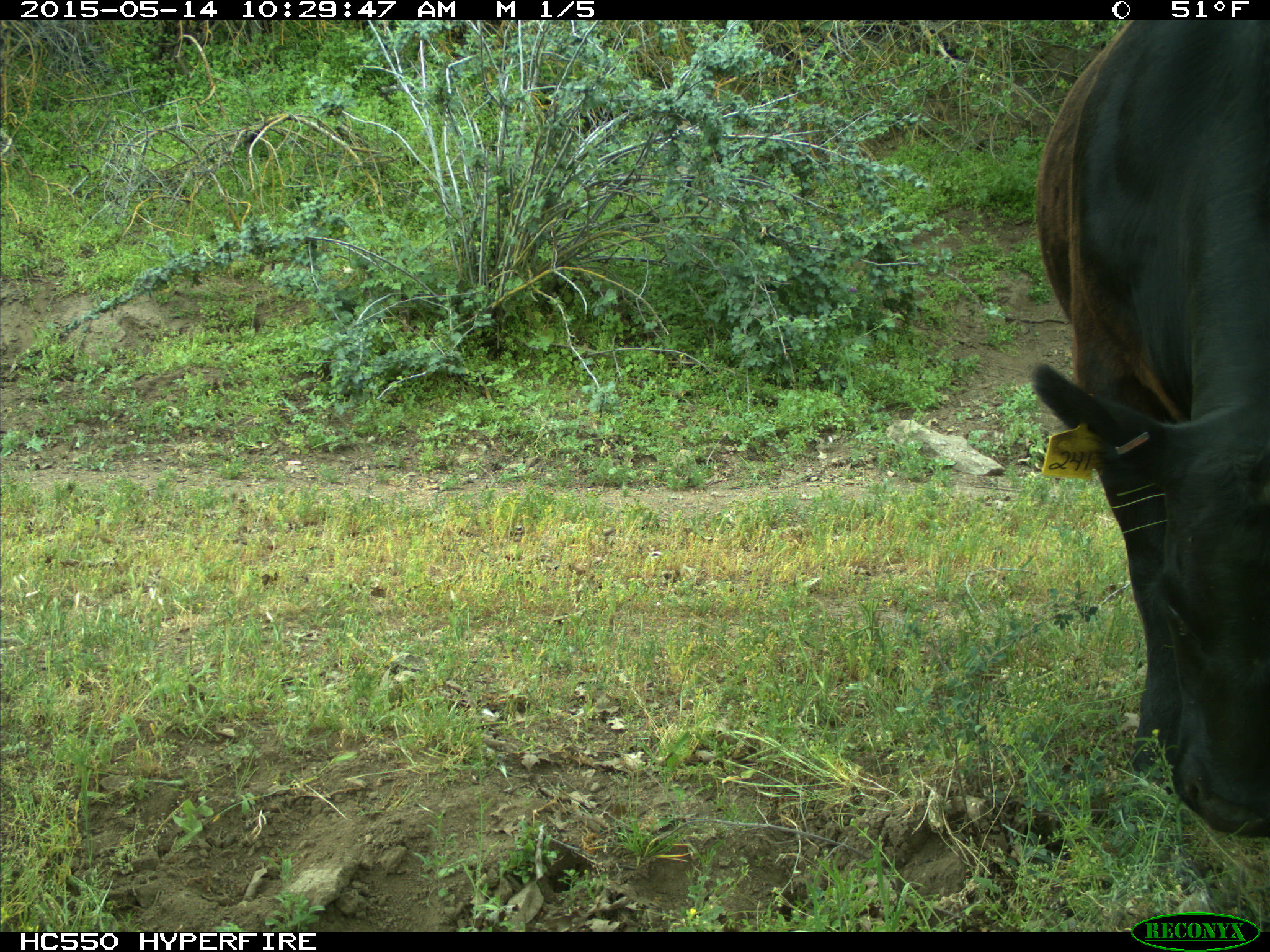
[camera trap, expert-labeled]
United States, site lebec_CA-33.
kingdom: Animalia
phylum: Chordata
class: Mammalia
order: Artiodactyla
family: Bovidae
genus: Bos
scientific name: Bos taurus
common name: domestic cow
Bos taurus (domestic cow).